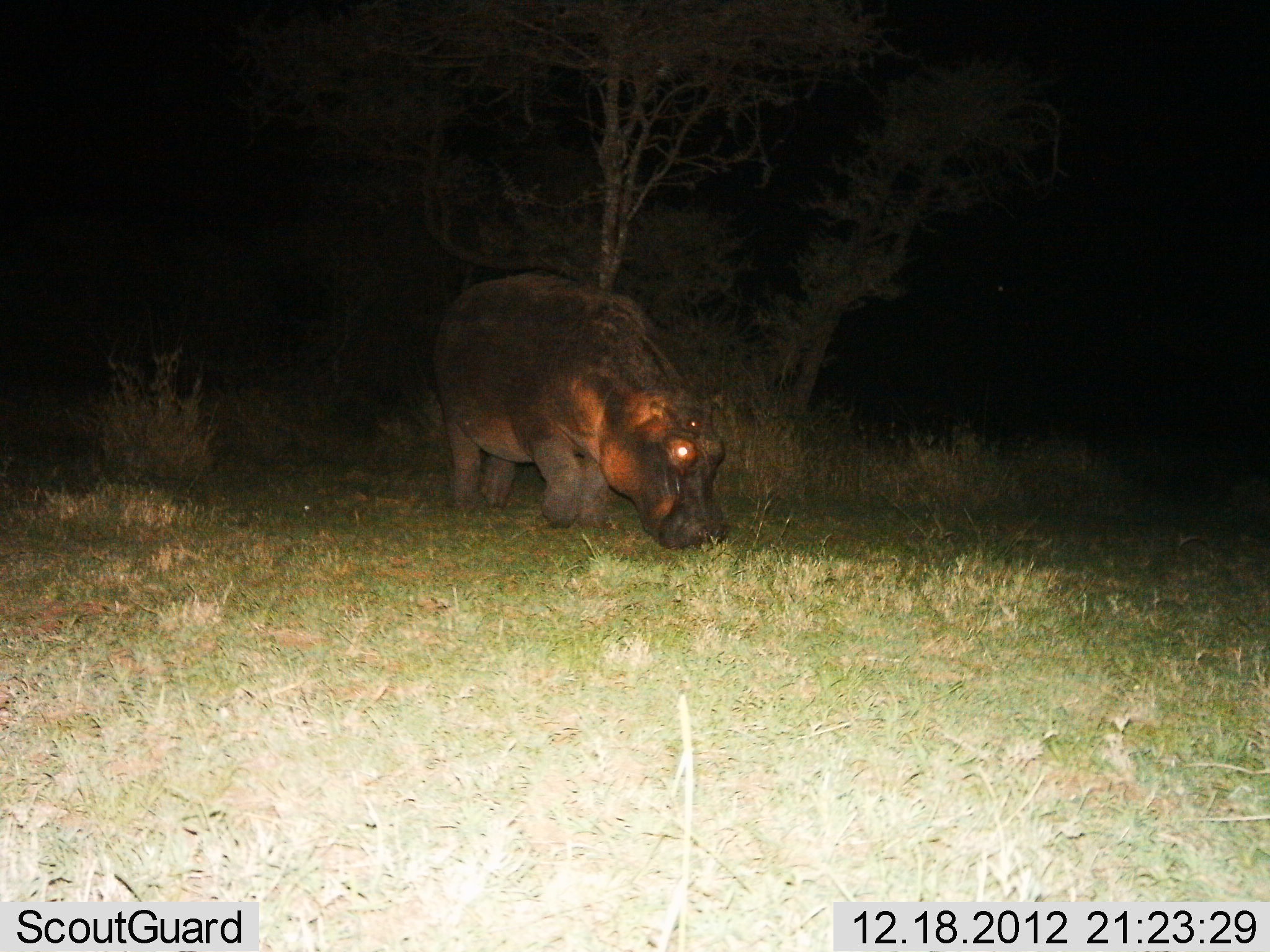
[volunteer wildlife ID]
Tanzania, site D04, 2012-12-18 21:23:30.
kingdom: Animalia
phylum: Chordata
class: Mammalia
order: Artiodactyla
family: Hippopotamidae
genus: Hippopotamus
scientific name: Hippopotamus amphibius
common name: hippopotamus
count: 1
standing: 20%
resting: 0%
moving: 25%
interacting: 0%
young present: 0%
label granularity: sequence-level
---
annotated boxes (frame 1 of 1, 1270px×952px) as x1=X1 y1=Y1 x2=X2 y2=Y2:
animal: x1=424 y1=272 x2=727 y2=549